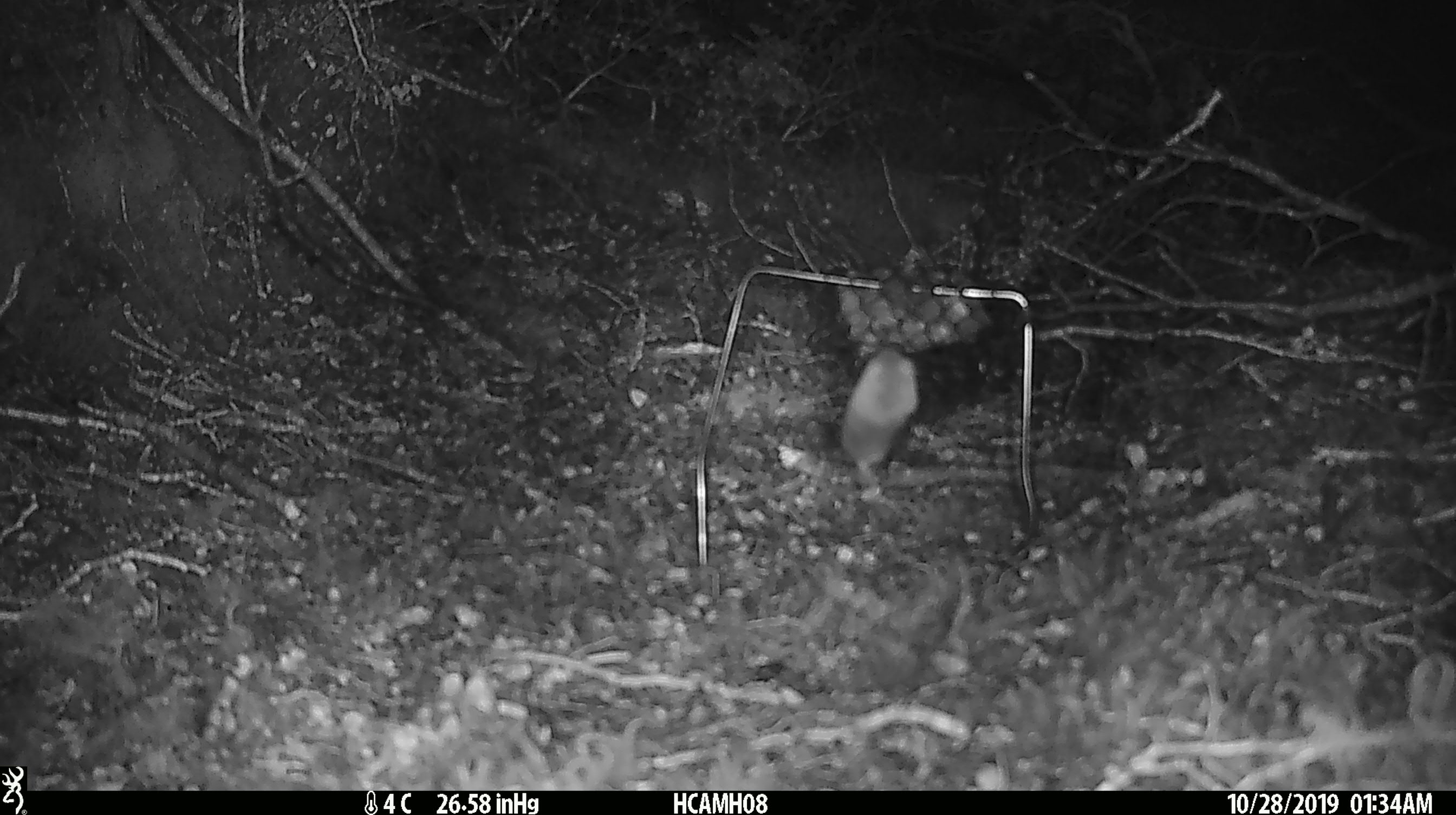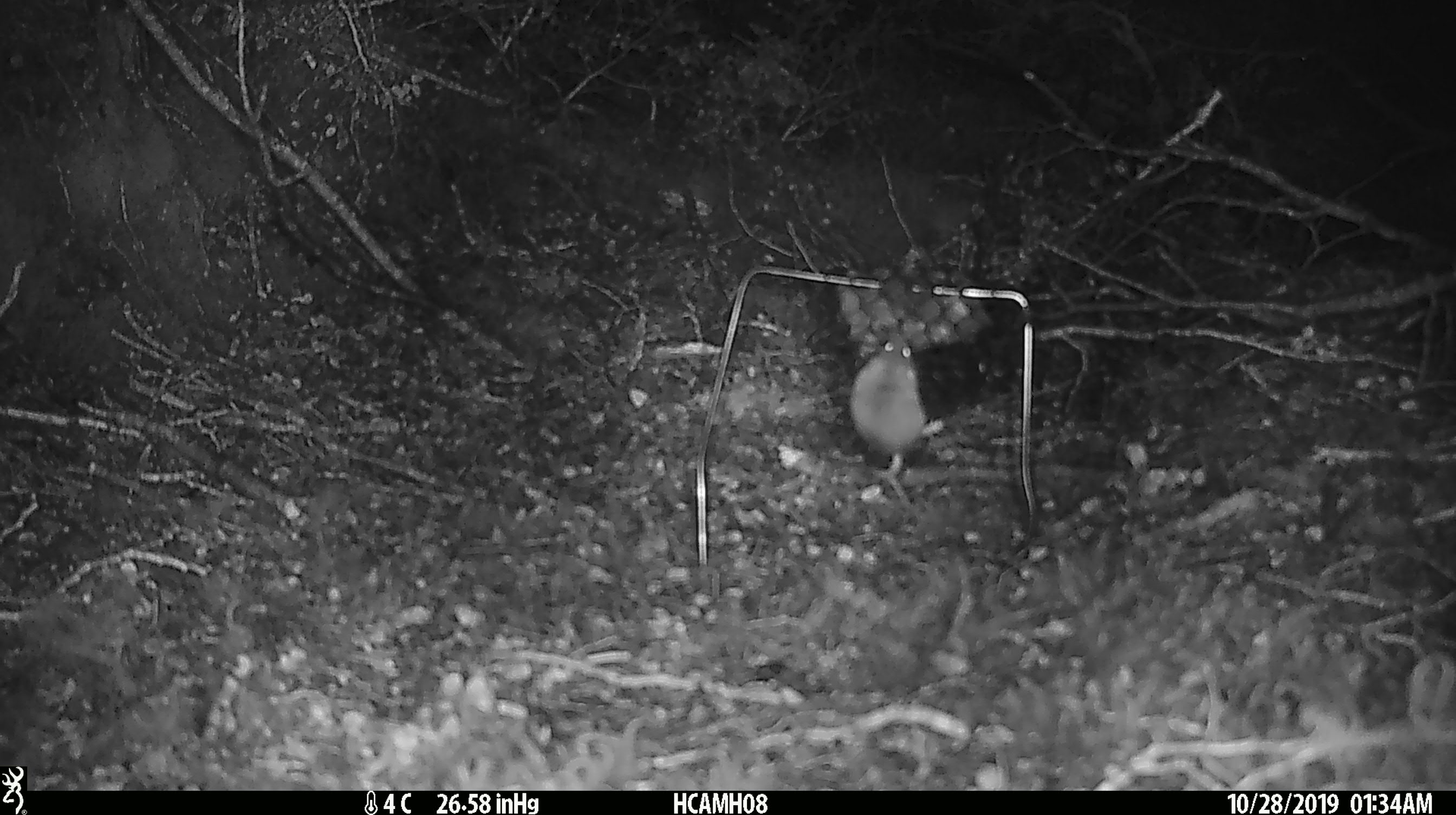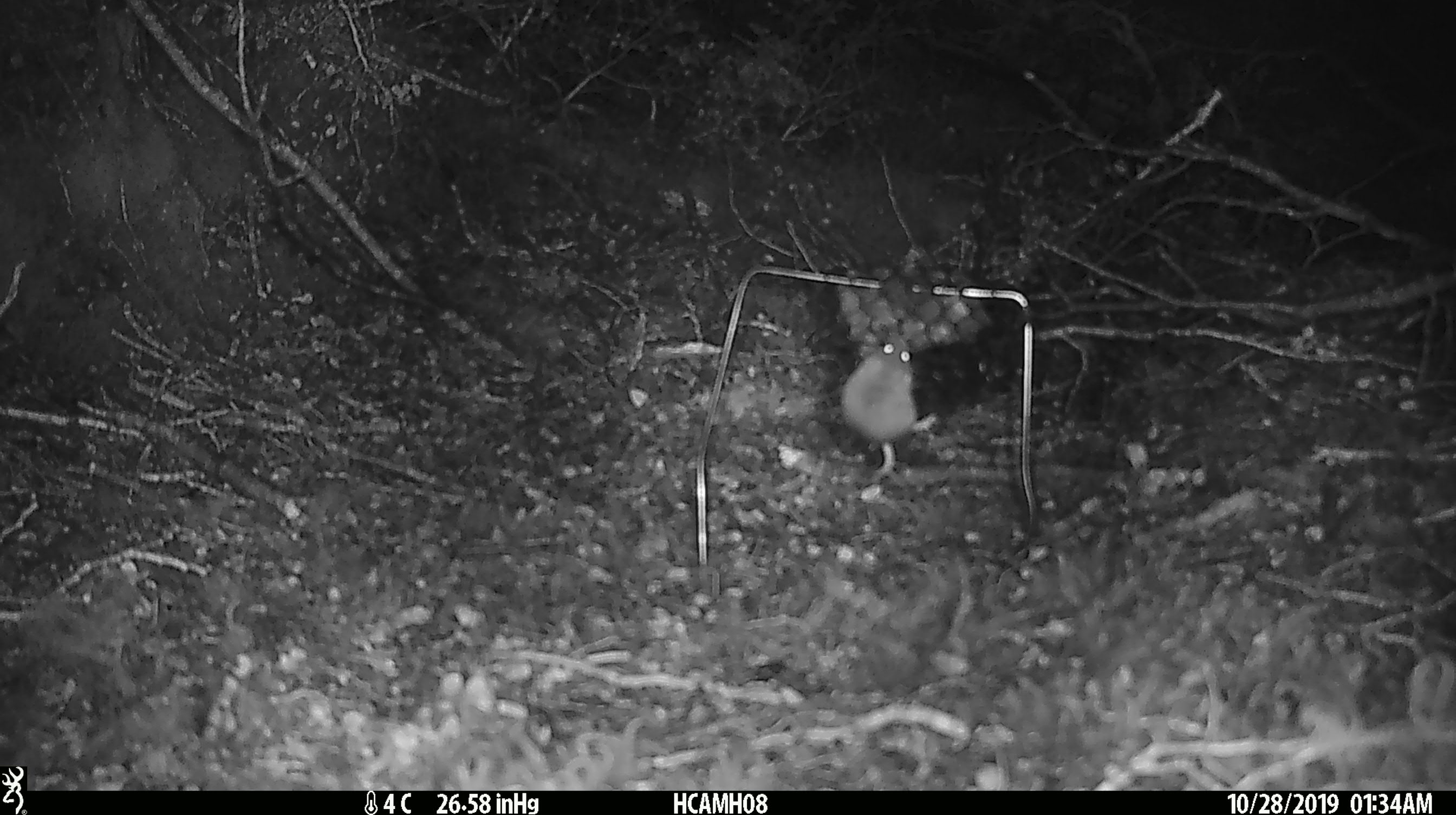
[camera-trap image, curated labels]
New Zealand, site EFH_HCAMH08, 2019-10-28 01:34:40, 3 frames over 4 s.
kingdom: Animalia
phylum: Chordata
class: Mammalia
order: Rodentia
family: Muridae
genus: Mus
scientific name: Mus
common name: mouse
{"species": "mouse (Mus)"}